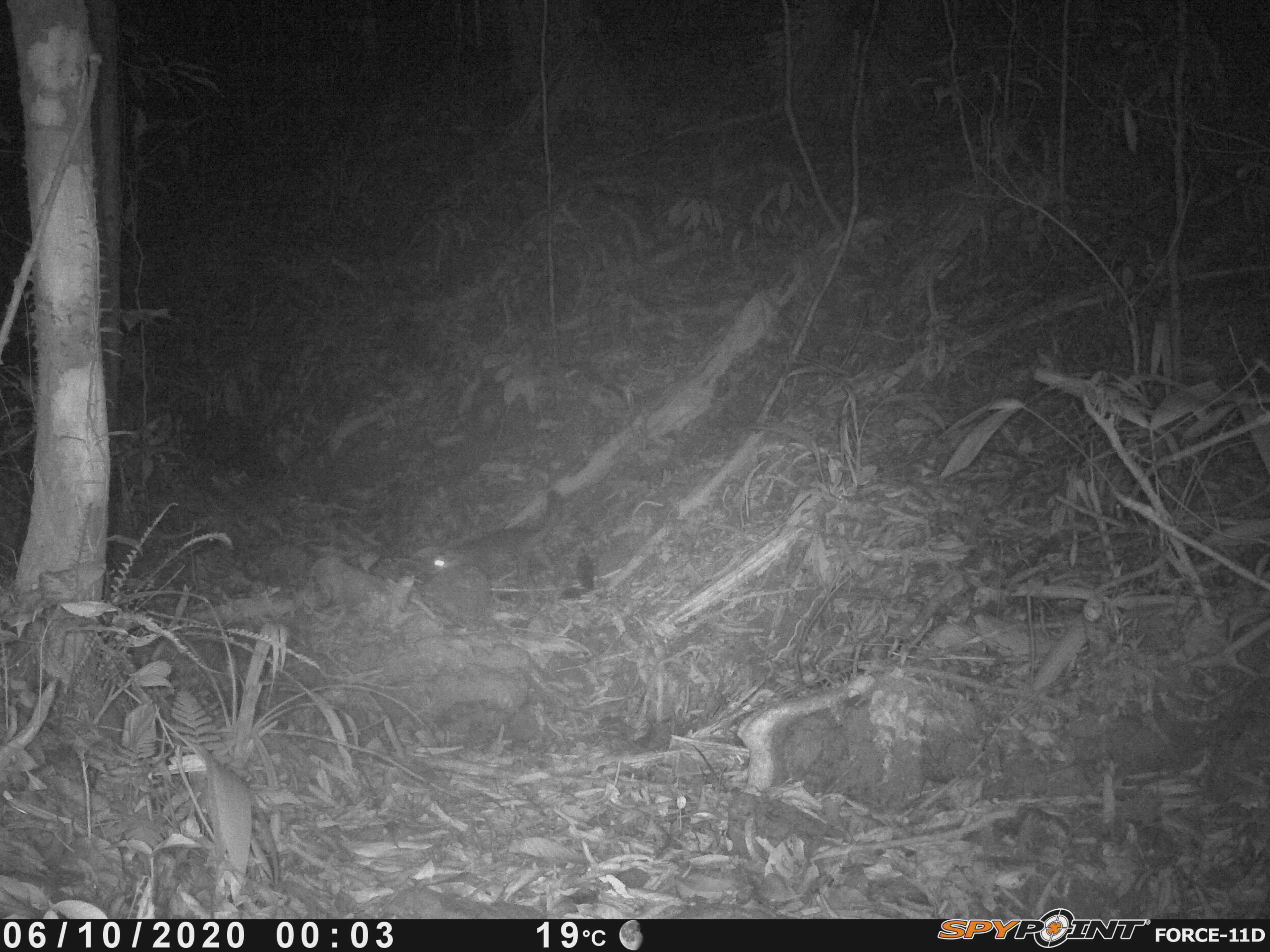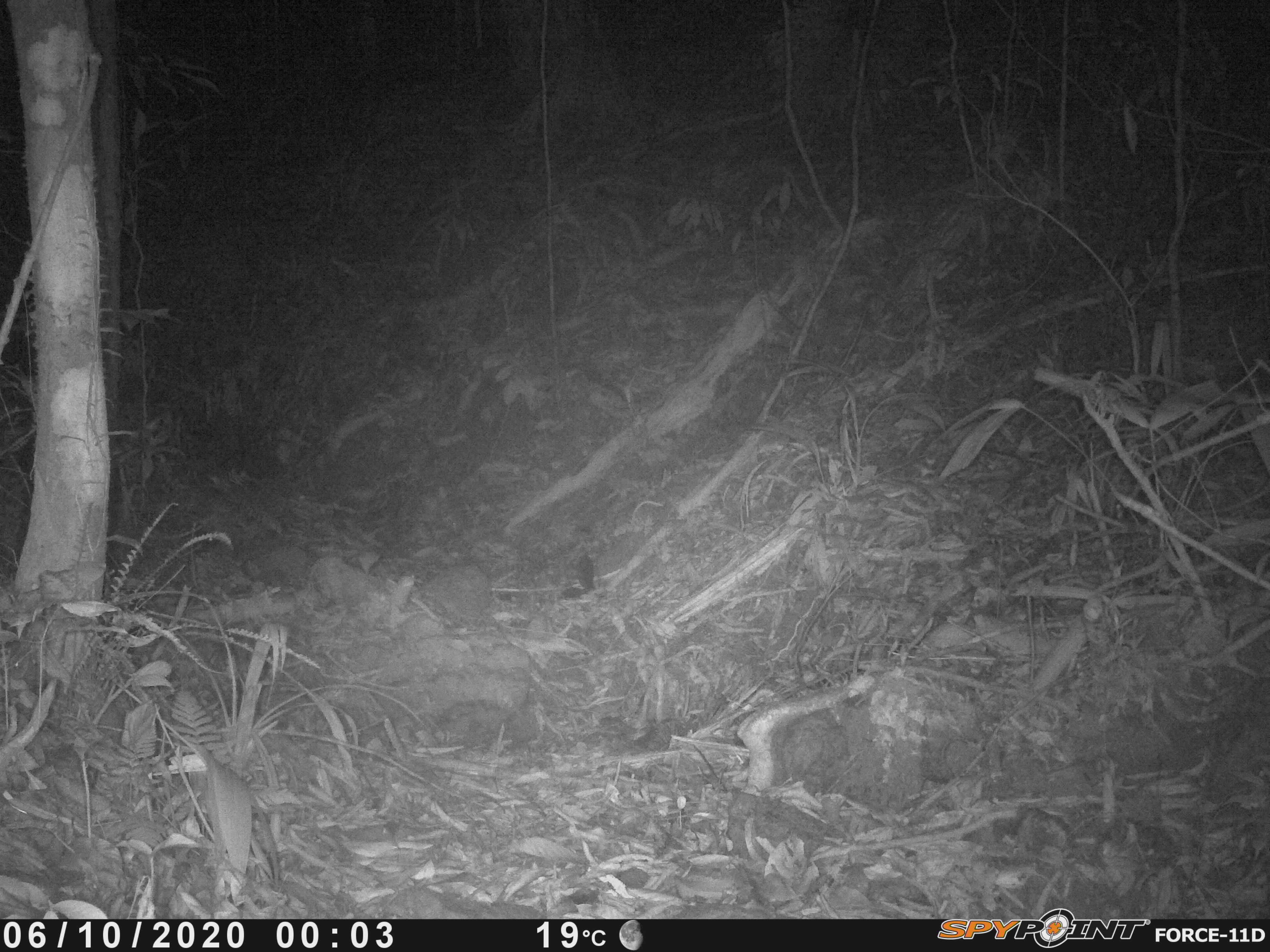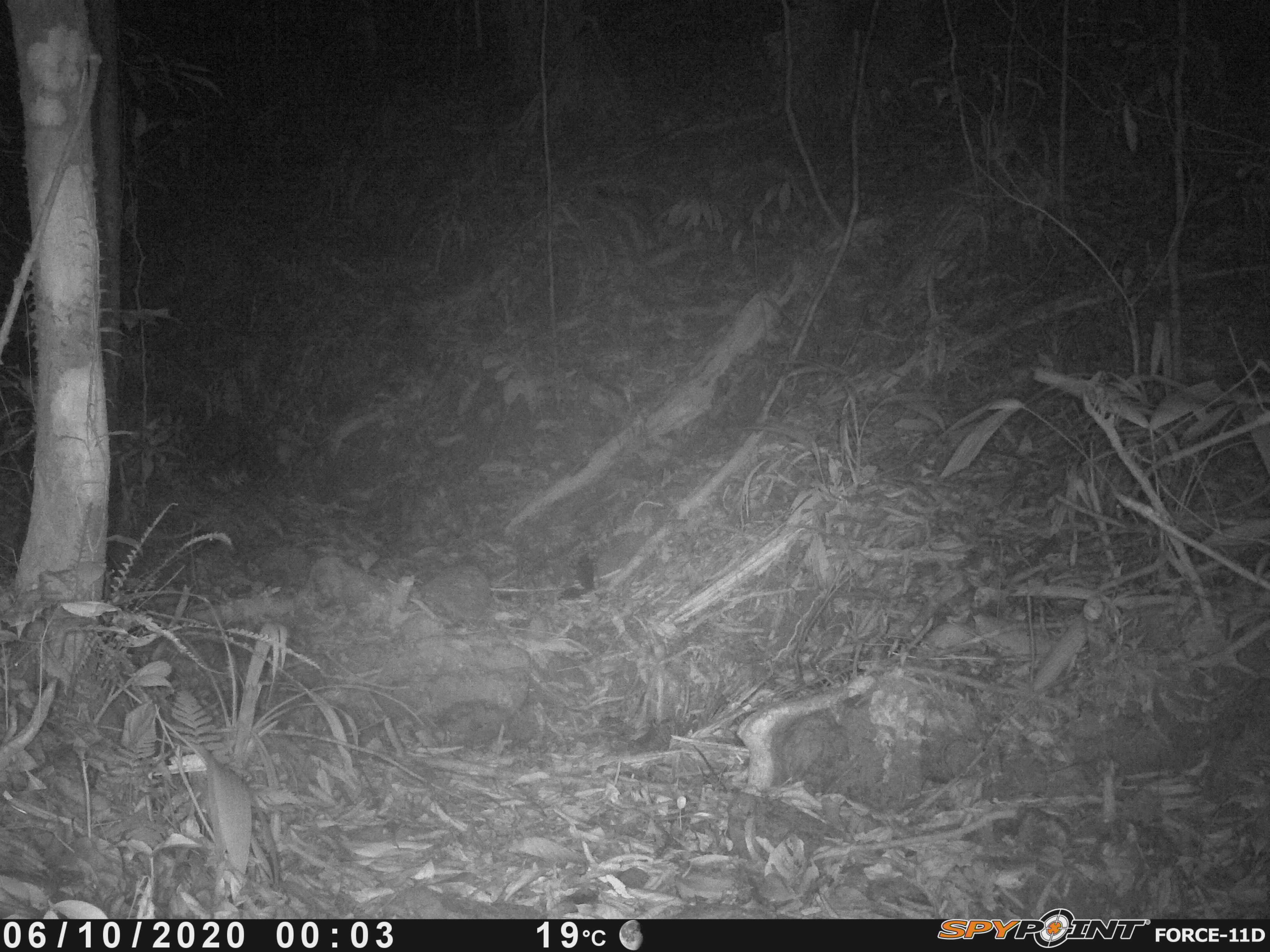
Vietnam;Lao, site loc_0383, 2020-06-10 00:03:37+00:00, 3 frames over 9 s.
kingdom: Animalia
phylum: Chordata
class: Mammalia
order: Carnivora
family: Mustelidae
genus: Melogale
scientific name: Melogale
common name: ferret badger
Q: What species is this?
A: Ferret badger (Melogale).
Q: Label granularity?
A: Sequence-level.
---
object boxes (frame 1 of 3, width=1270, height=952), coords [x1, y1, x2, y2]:
ferret badger: [425, 488, 561, 584]